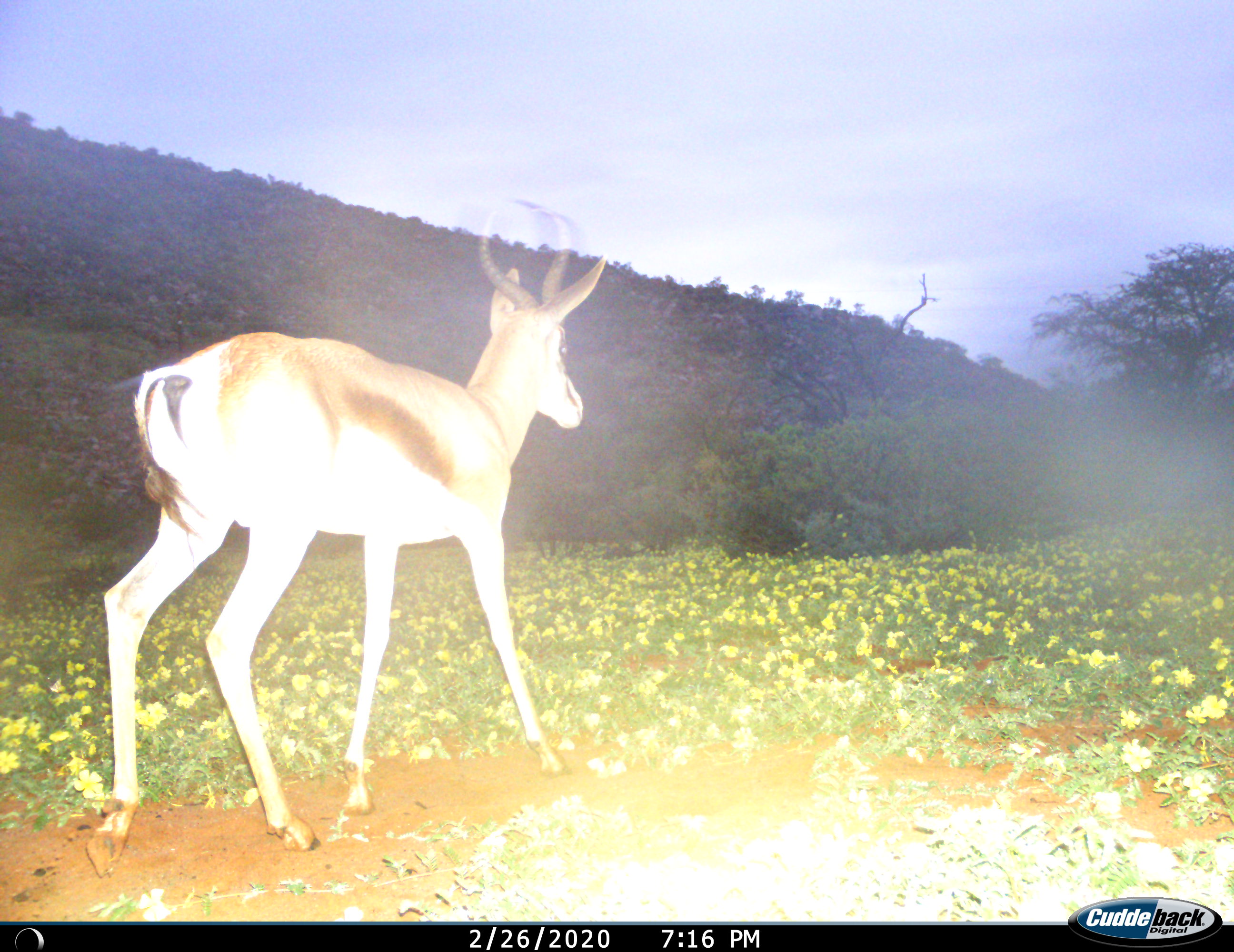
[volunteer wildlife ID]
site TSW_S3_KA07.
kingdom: Animalia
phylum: Chordata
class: Mammalia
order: Artiodactyla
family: Bovidae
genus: Antidorcas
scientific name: Antidorcas marsupialis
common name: springbok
Springbok (Antidorcas marsupialis), count 1. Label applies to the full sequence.